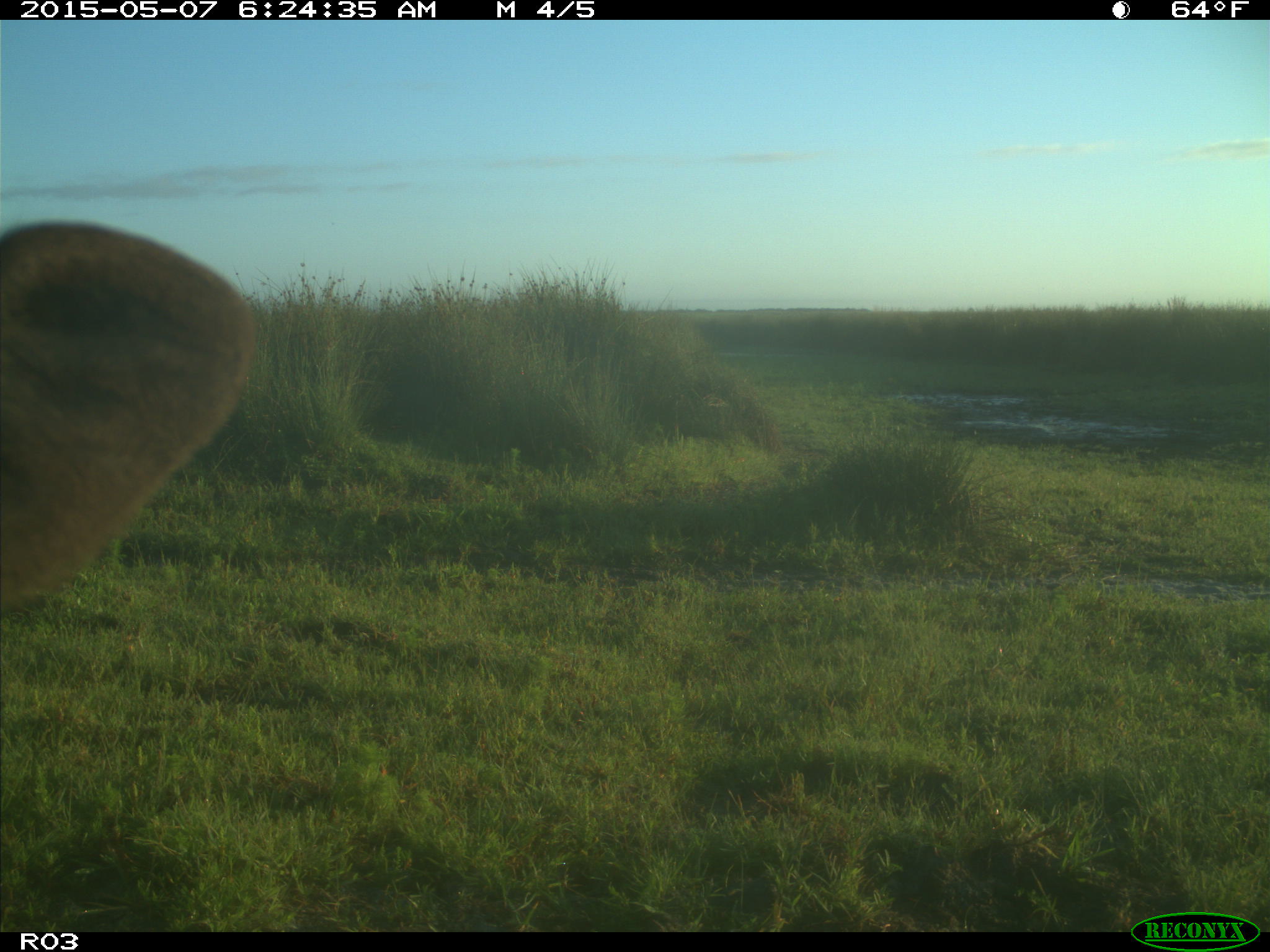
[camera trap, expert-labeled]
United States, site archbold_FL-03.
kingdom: Animalia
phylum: Chordata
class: Mammalia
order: Artiodactyla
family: Bovidae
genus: Bos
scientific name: Bos taurus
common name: domestic cow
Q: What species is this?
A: Bos taurus (domestic cow).